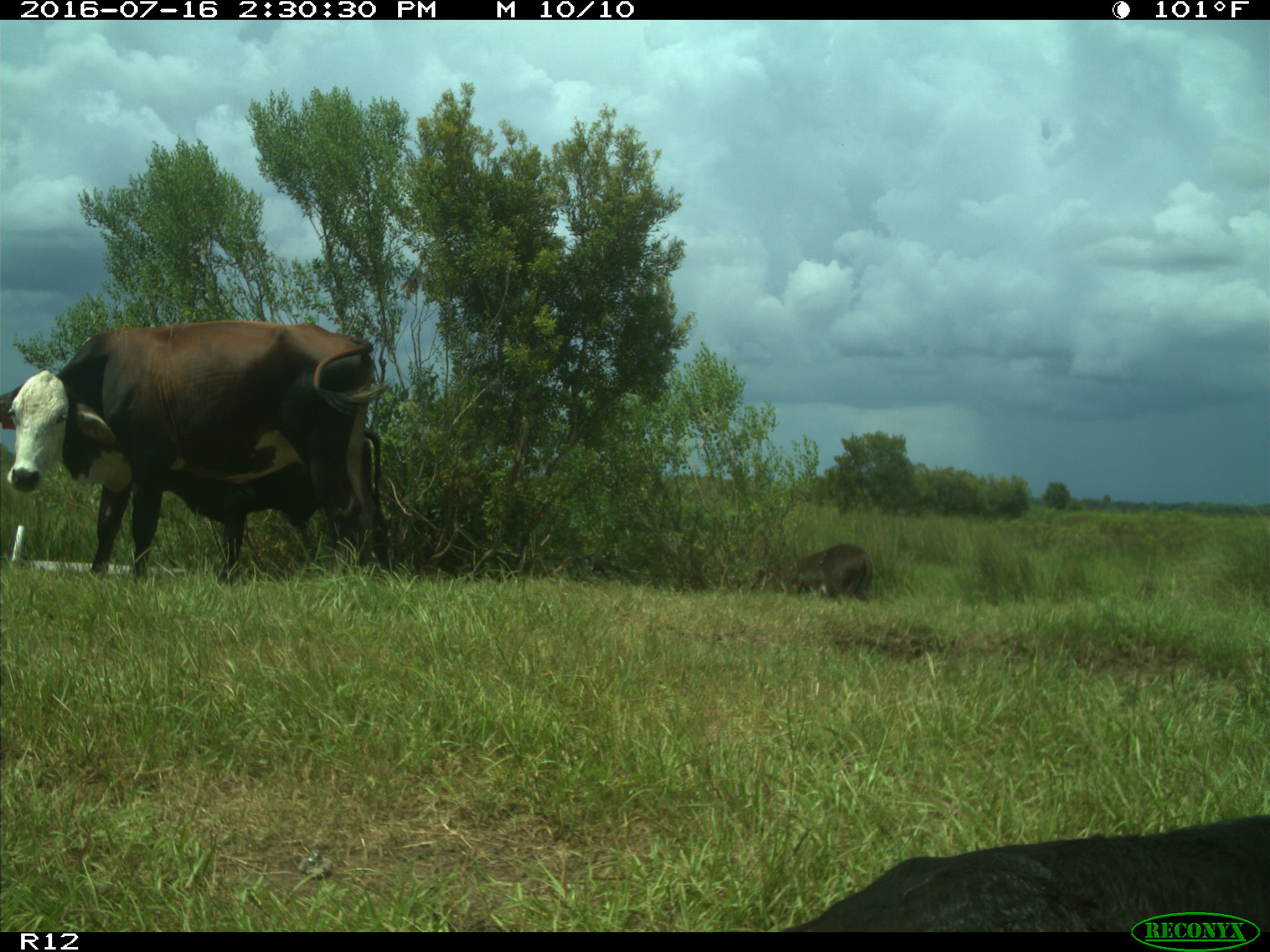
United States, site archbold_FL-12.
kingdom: Animalia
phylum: Chordata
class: Mammalia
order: Artiodactyla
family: Bovidae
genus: Bos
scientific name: Bos taurus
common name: domestic cow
Bos taurus (domestic cow).